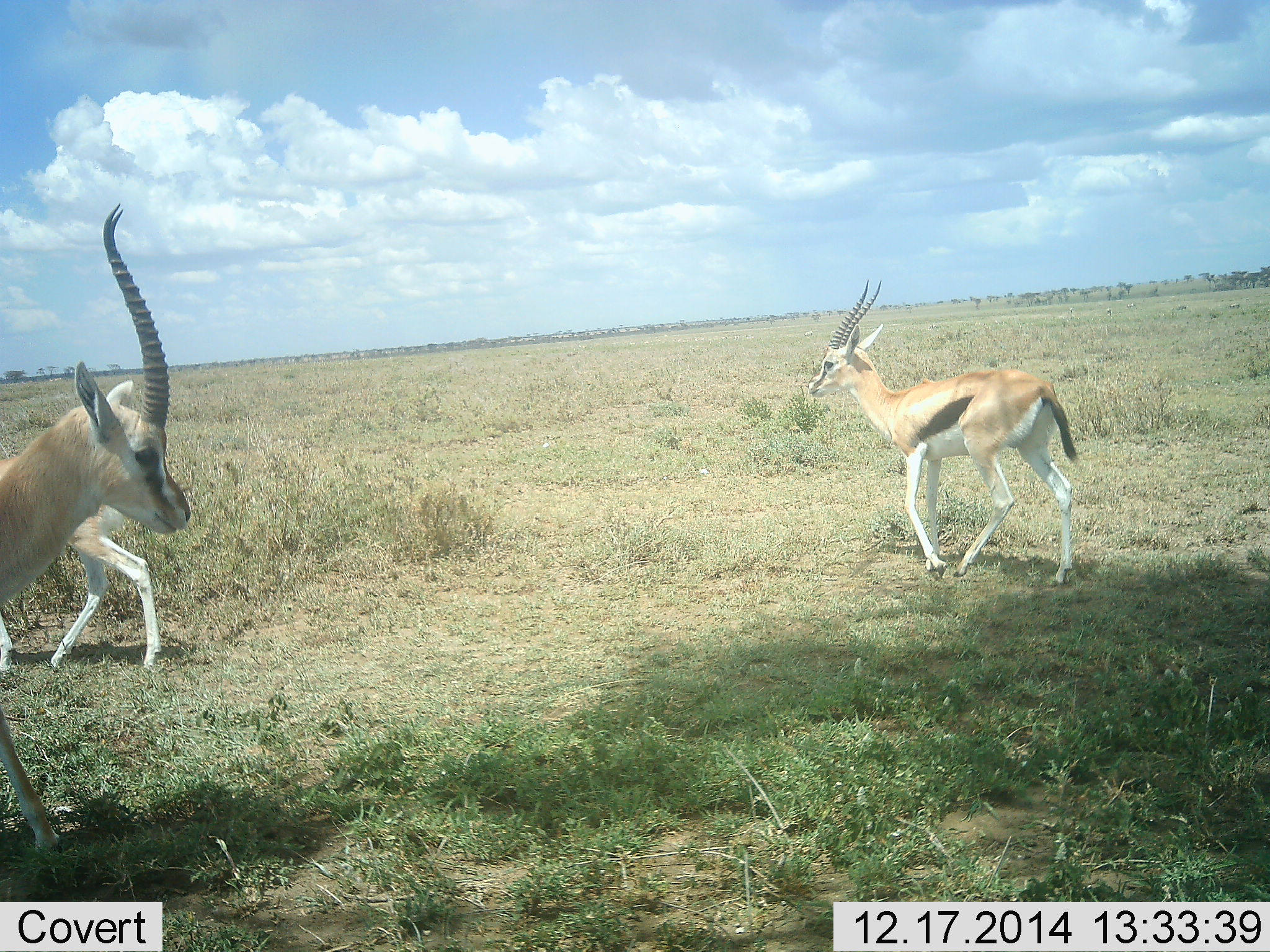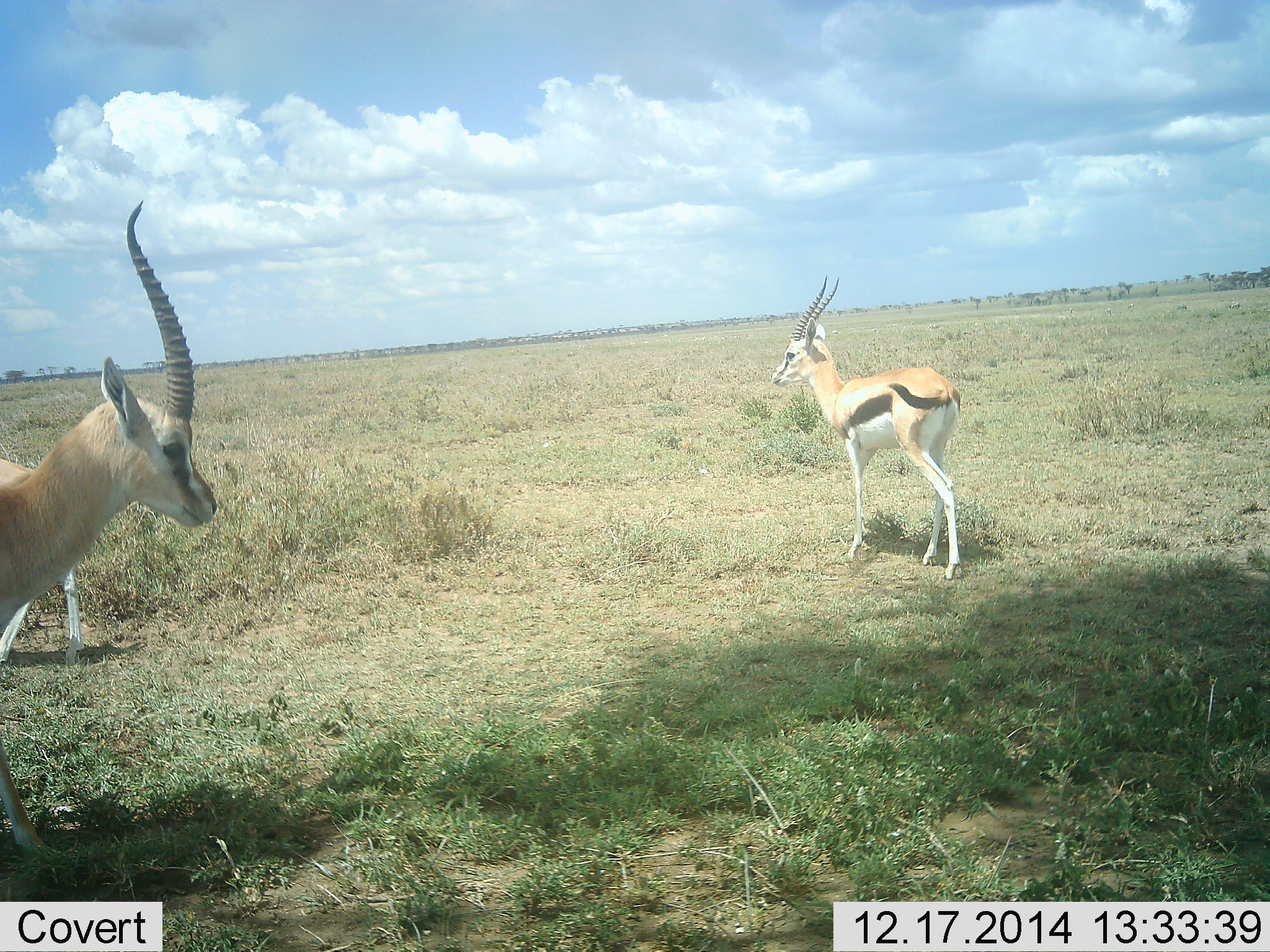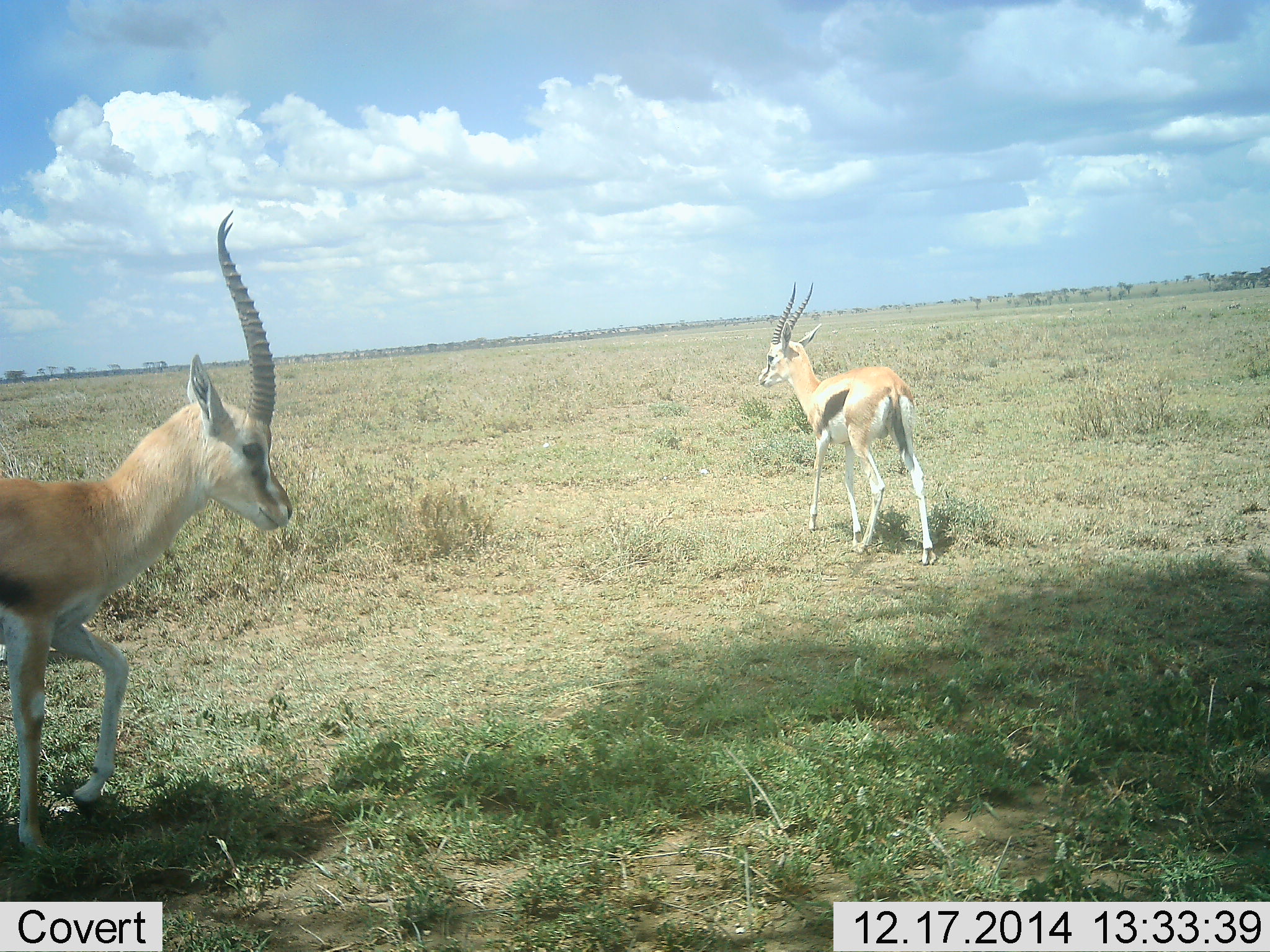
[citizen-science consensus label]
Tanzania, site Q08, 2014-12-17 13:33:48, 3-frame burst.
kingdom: Animalia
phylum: Chordata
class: Mammalia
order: Artiodactyla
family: Bovidae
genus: Eudorcas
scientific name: Eudorcas thomsonii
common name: thomson's gazelle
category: gazellethomsons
Gazellethomsons (thomson's gazelle) (Eudorcas thomsonii), count 3. Behavior (volunteer vote fractions): standing 60%, resting 0%, moving 50%, interacting 10%. Young present (vote fraction): 0%. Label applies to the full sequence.